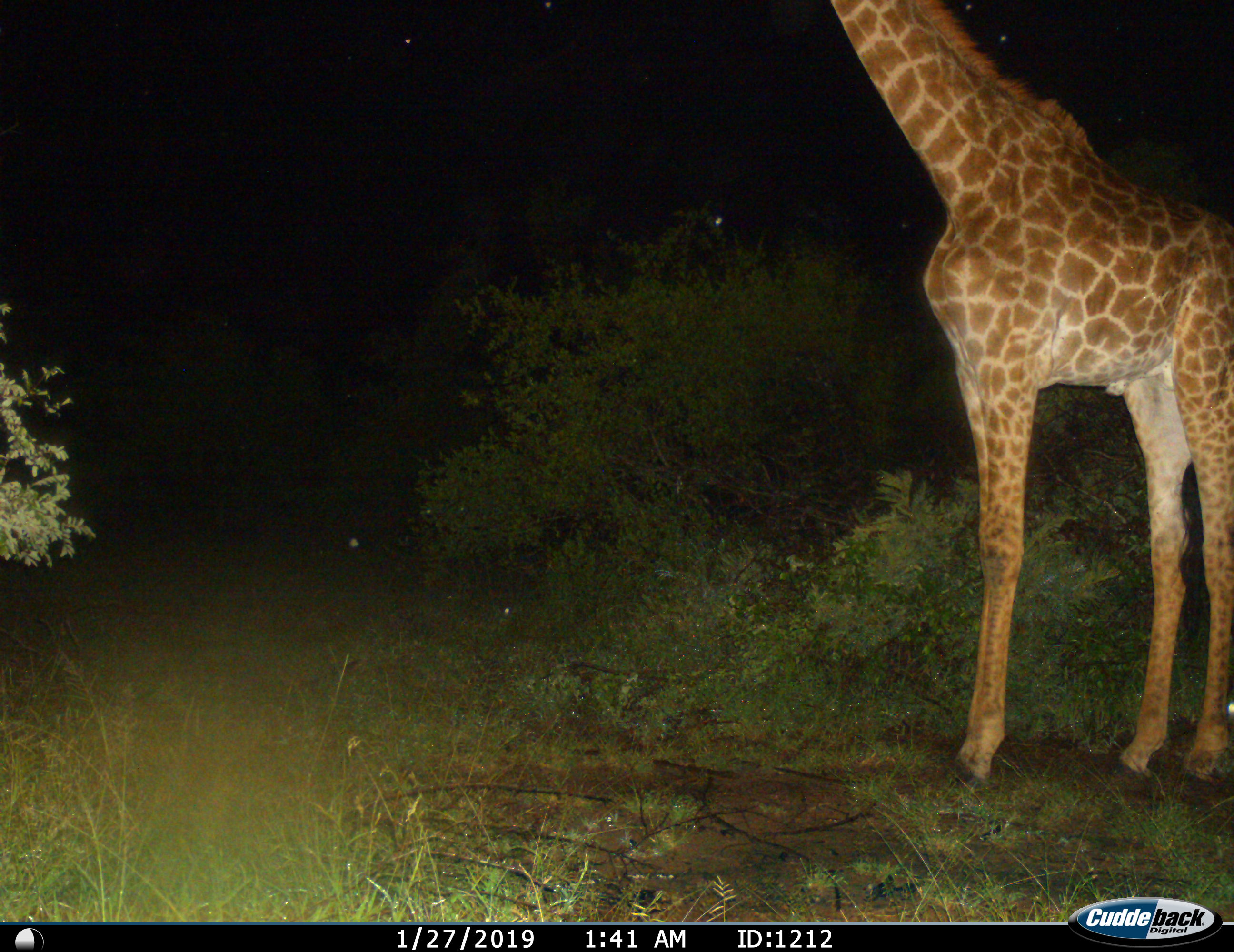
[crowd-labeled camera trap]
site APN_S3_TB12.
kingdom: Animalia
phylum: Chordata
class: Mammalia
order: Artiodactyla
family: Giraffidae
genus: Giraffa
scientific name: Giraffa camelopardalis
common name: giraffe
Giraffe (Giraffa camelopardalis), count 1. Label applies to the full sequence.